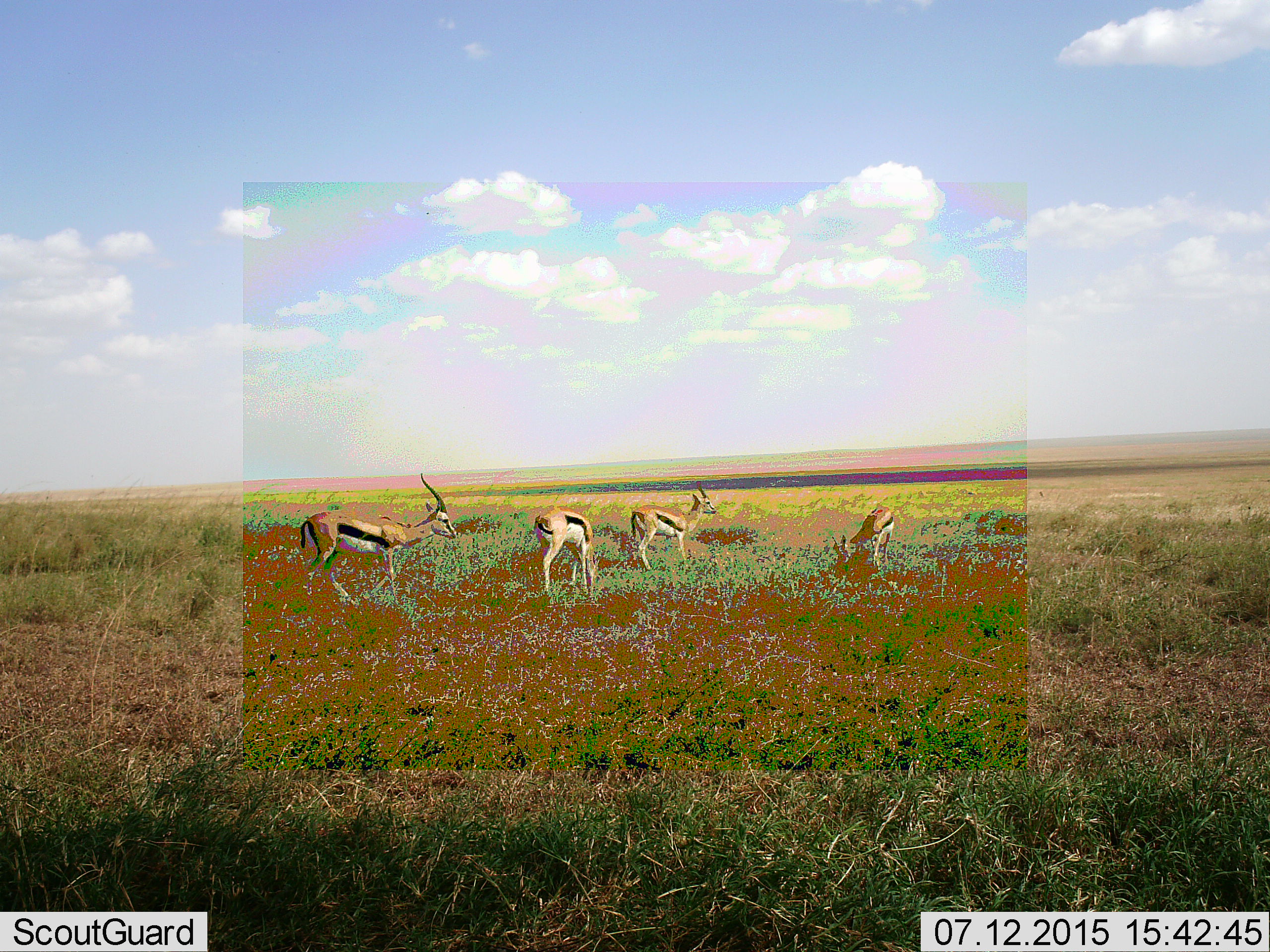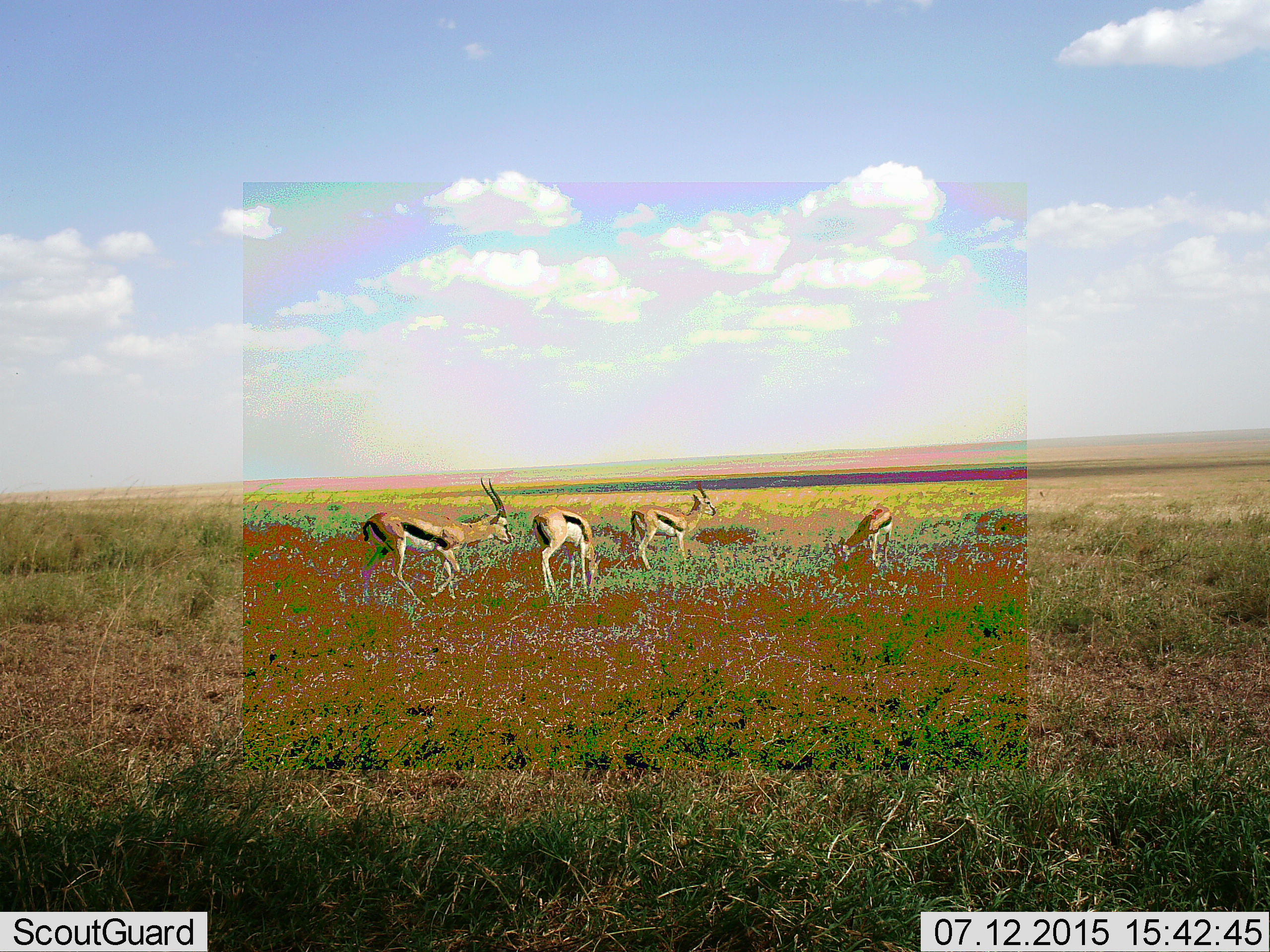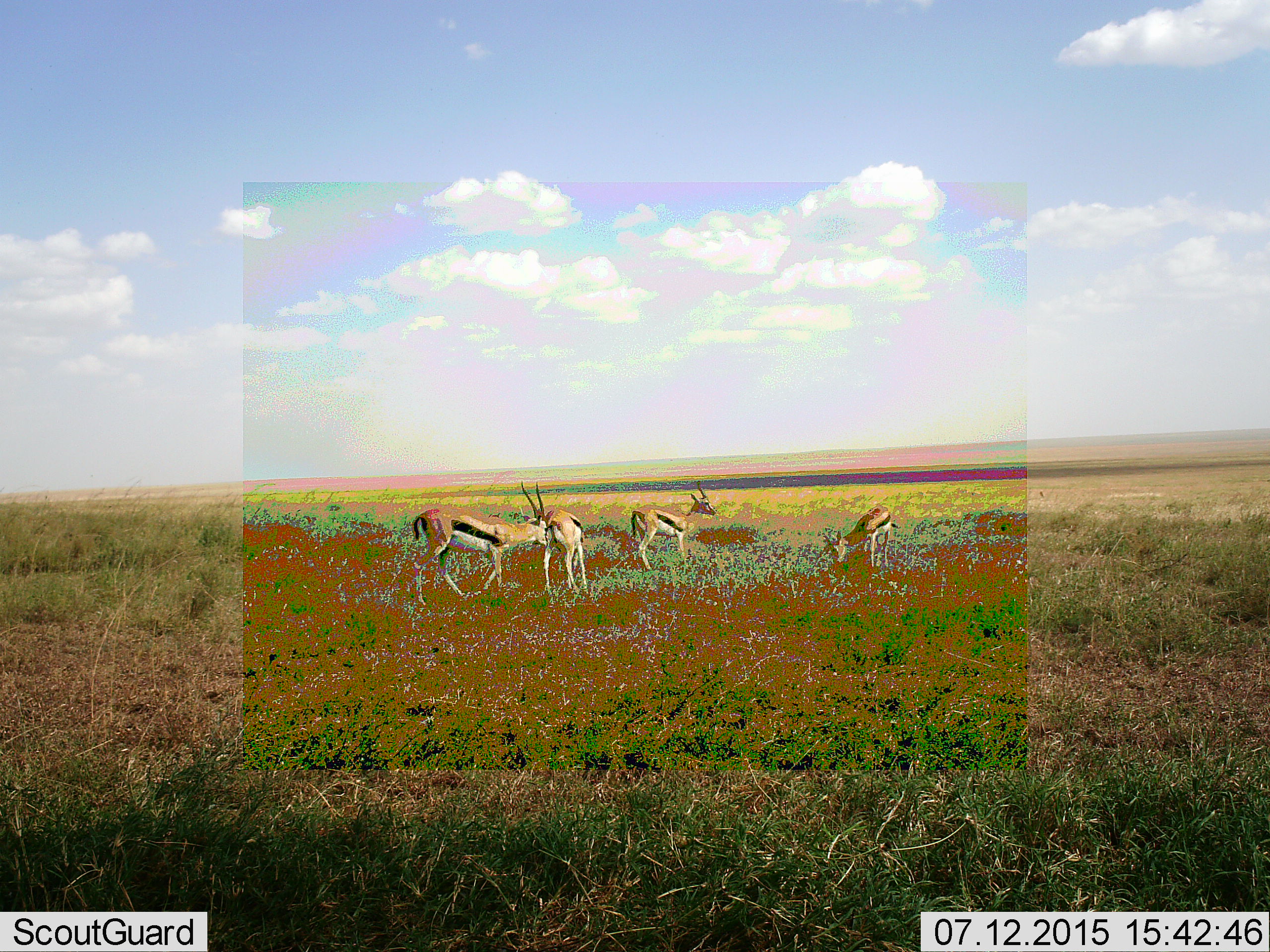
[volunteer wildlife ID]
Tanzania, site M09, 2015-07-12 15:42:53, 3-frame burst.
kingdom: Animalia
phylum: Chordata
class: Mammalia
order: Artiodactyla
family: Bovidae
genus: Eudorcas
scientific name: Eudorcas thomsonii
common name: thomson's gazelle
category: gazellethomsons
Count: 4.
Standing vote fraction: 75%.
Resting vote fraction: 0%.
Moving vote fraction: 50%.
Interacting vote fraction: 25%.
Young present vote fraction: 0%.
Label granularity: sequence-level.